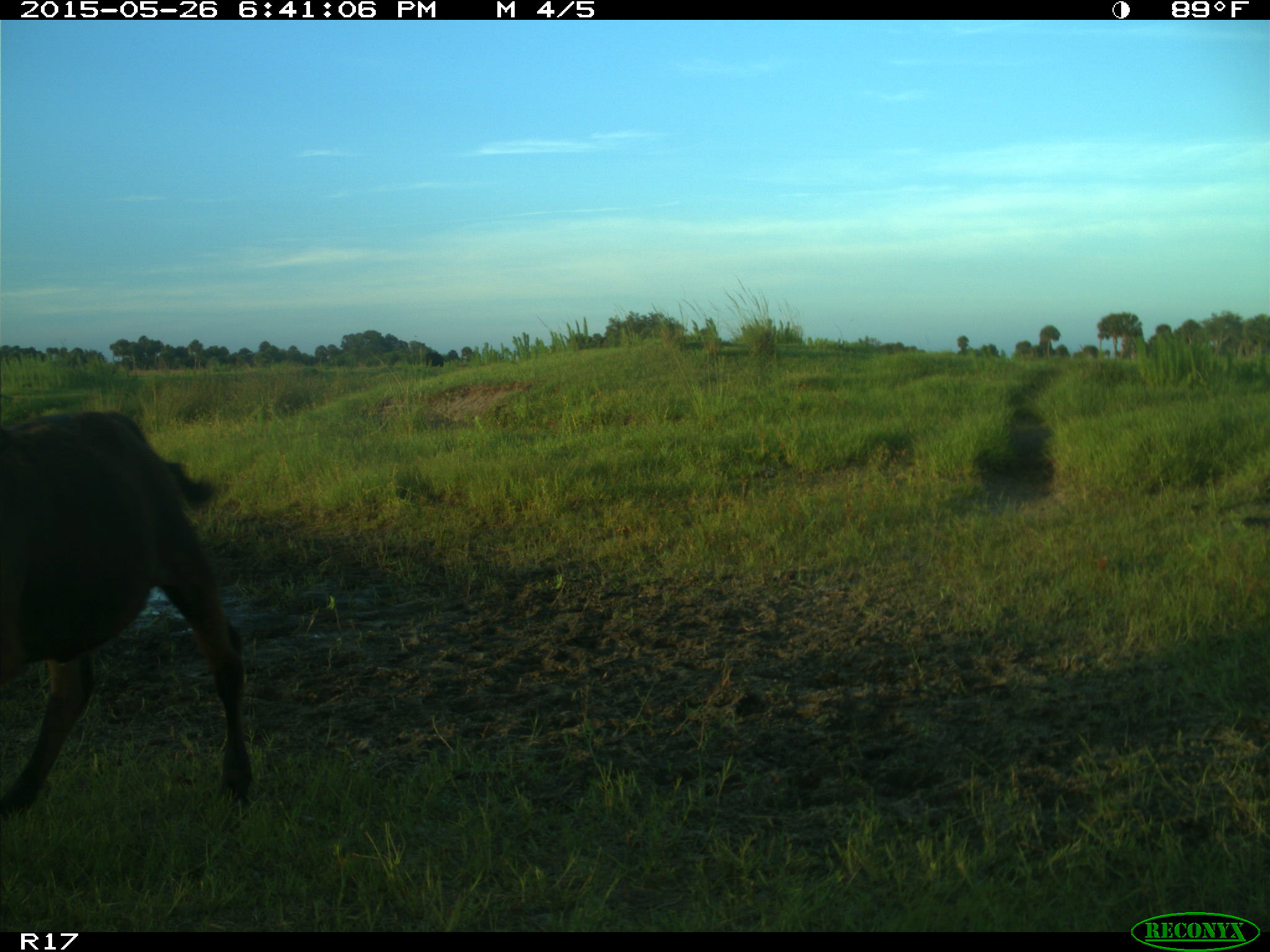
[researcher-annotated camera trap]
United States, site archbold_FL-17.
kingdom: Animalia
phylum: Chordata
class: Mammalia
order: Artiodactyla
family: Bovidae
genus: Bos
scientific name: Bos taurus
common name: domestic cow